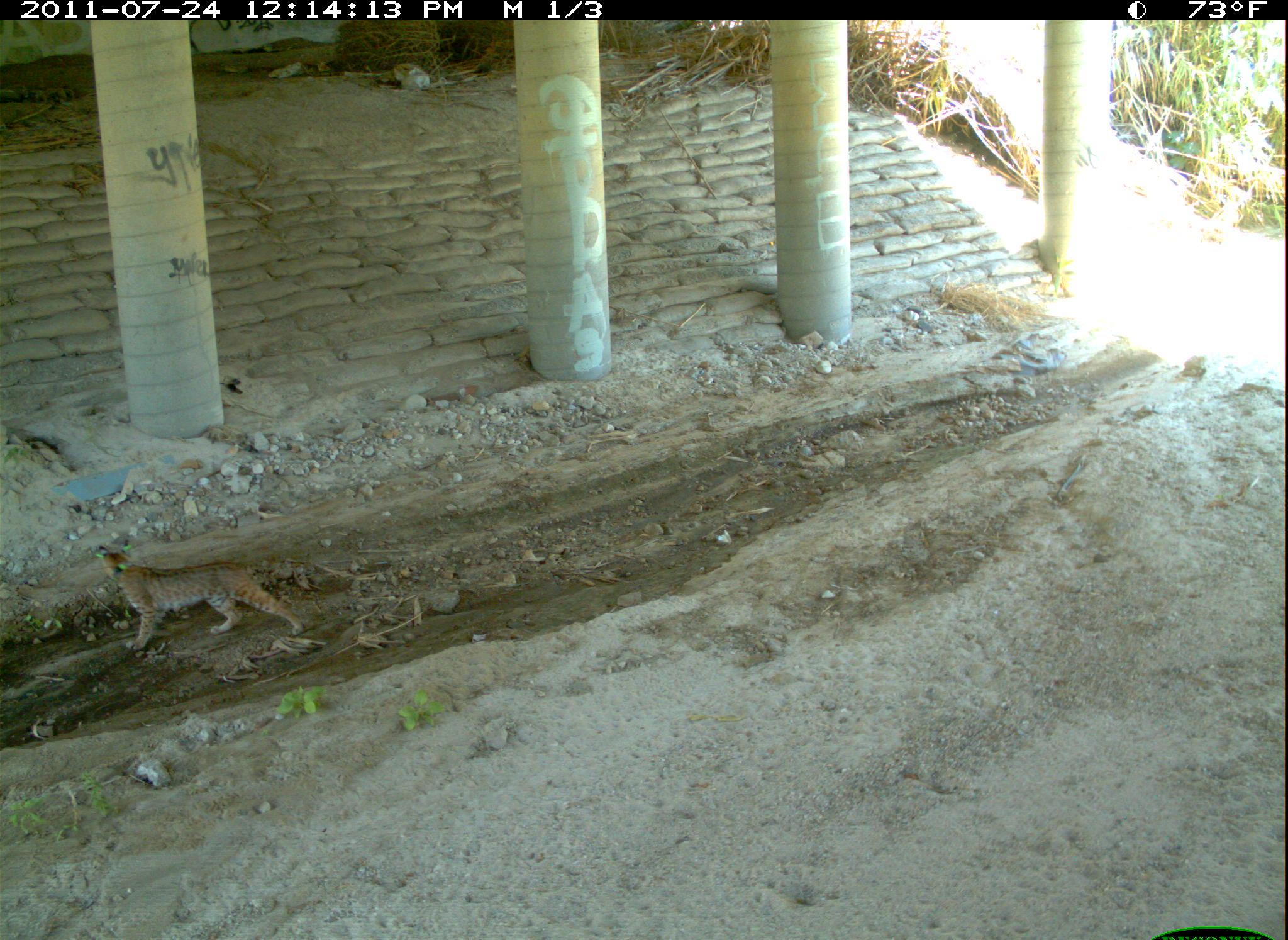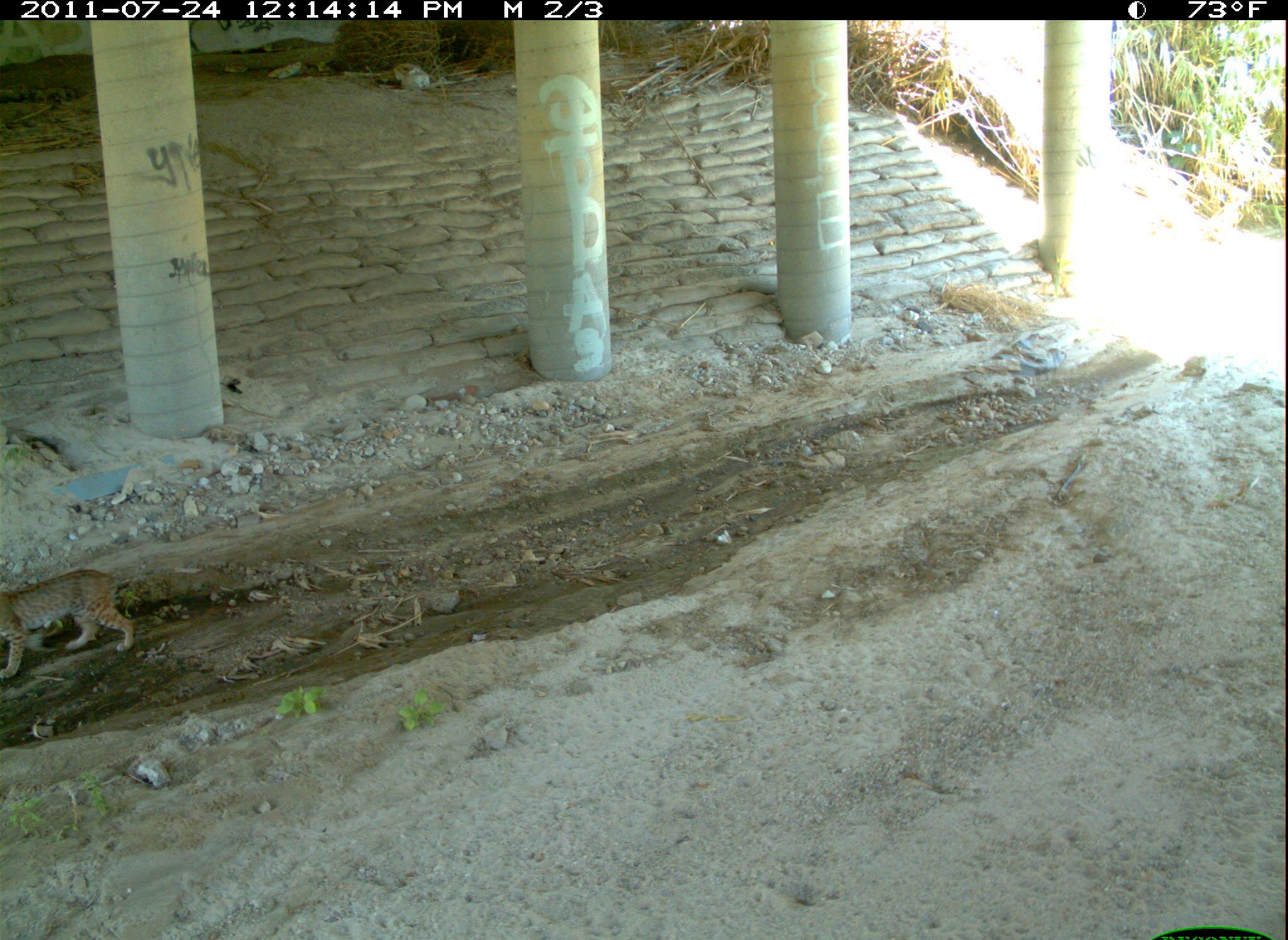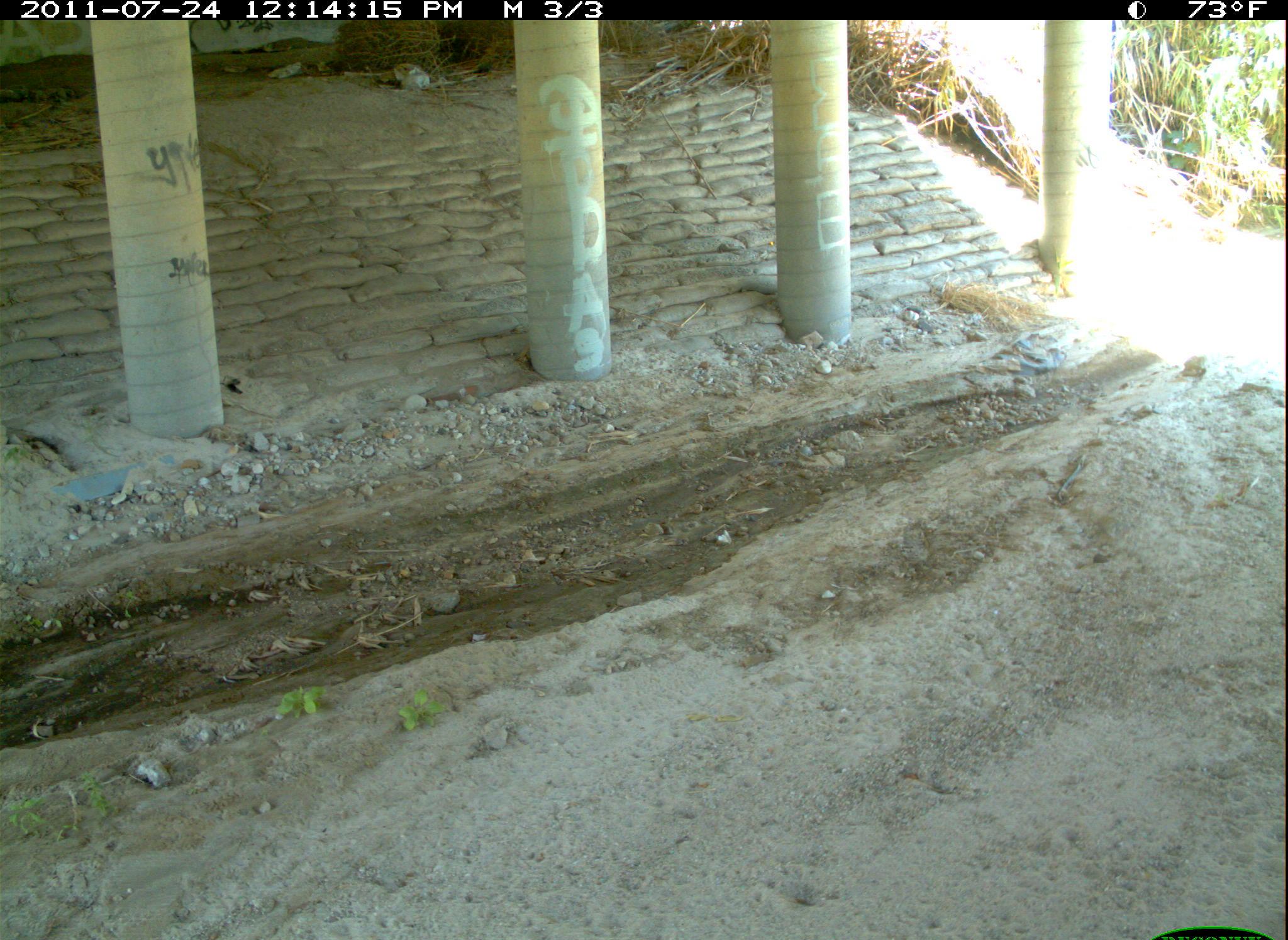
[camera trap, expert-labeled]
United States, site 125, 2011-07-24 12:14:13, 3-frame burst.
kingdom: Animalia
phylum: Chordata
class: Mammalia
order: Carnivora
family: Felidae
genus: Lynx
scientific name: Lynx rufus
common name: bobcat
Bobcat (Lynx rufus).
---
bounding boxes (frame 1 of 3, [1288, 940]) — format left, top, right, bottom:
bobcat: 85, 533, 312, 655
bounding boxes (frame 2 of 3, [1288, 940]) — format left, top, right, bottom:
bobcat: 0, 561, 140, 683